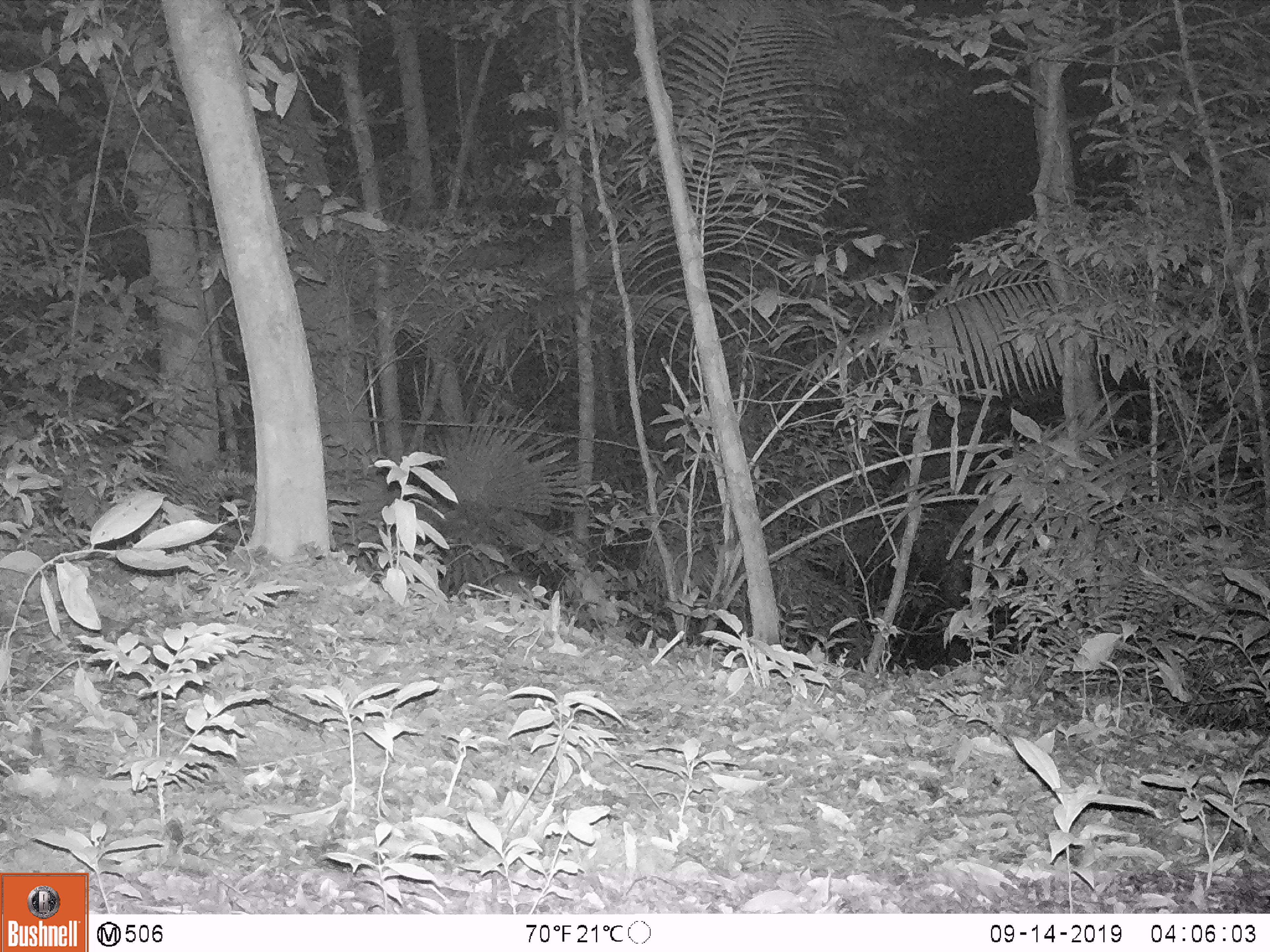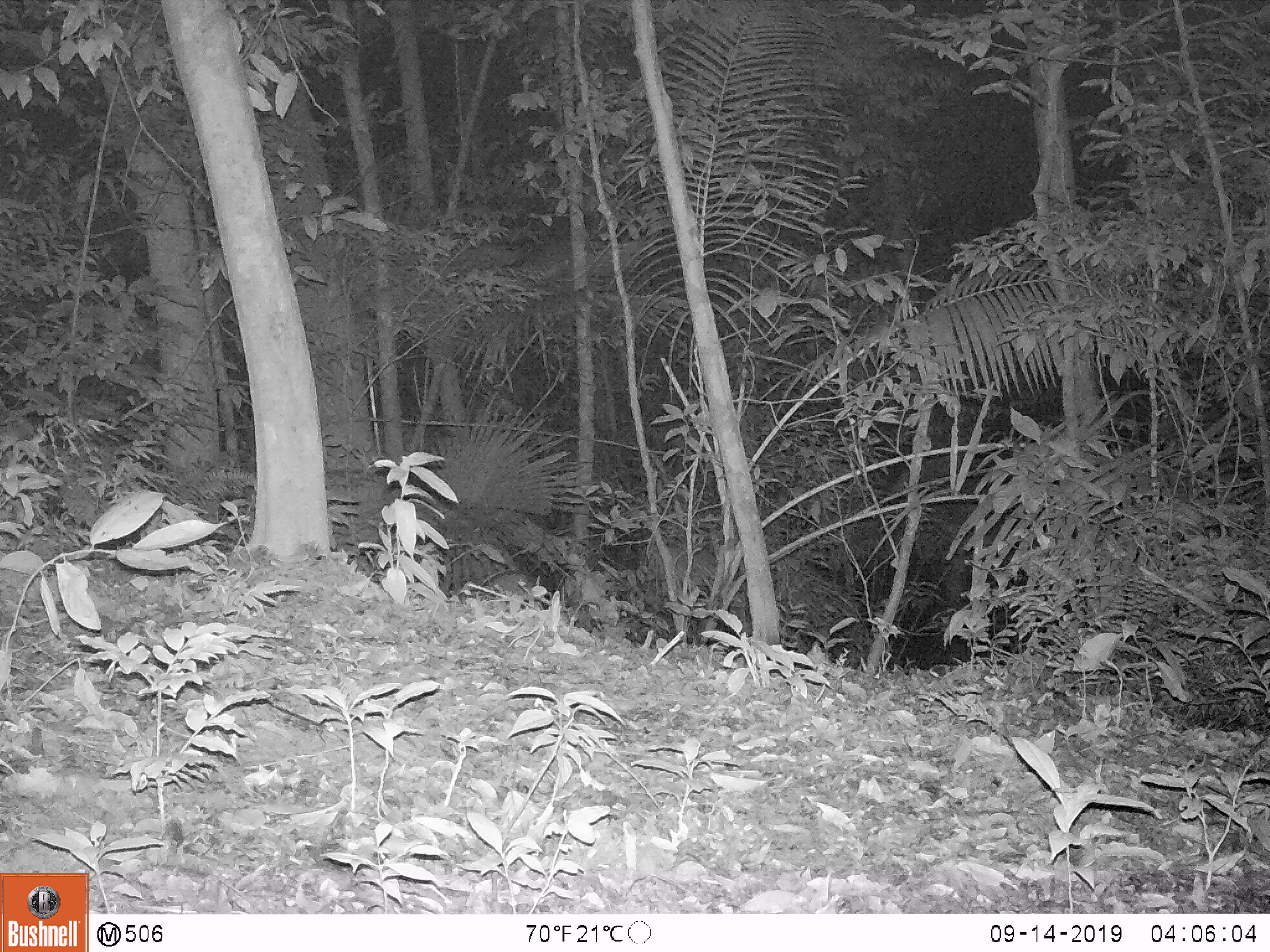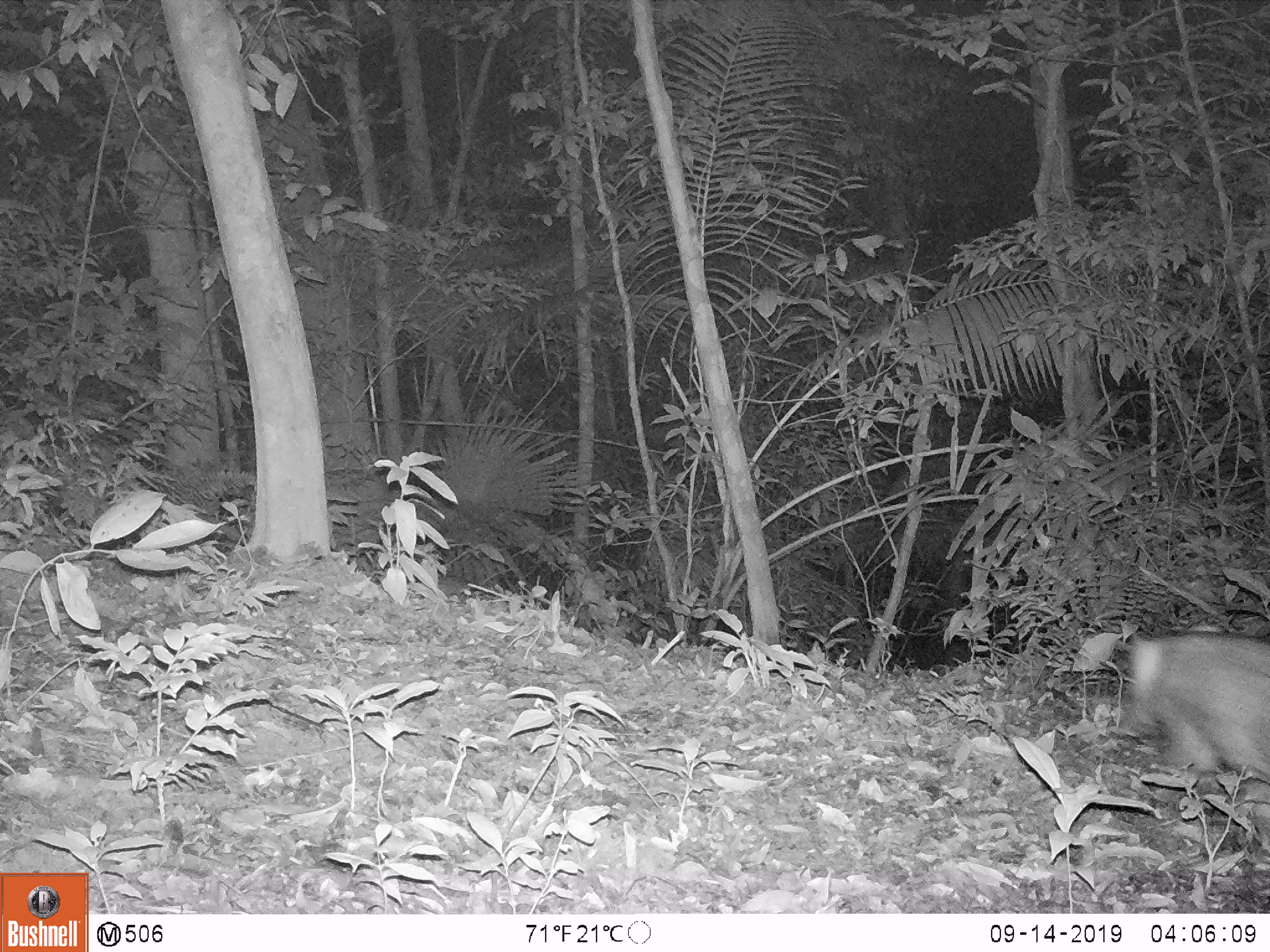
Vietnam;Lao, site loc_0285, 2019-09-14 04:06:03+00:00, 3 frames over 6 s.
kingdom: Animalia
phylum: Chordata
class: Mammalia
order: Artiodactyla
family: Suidae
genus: Sus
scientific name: Sus scrofa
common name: eurasian wild pig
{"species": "eurasian wild pig (Sus scrofa)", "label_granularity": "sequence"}